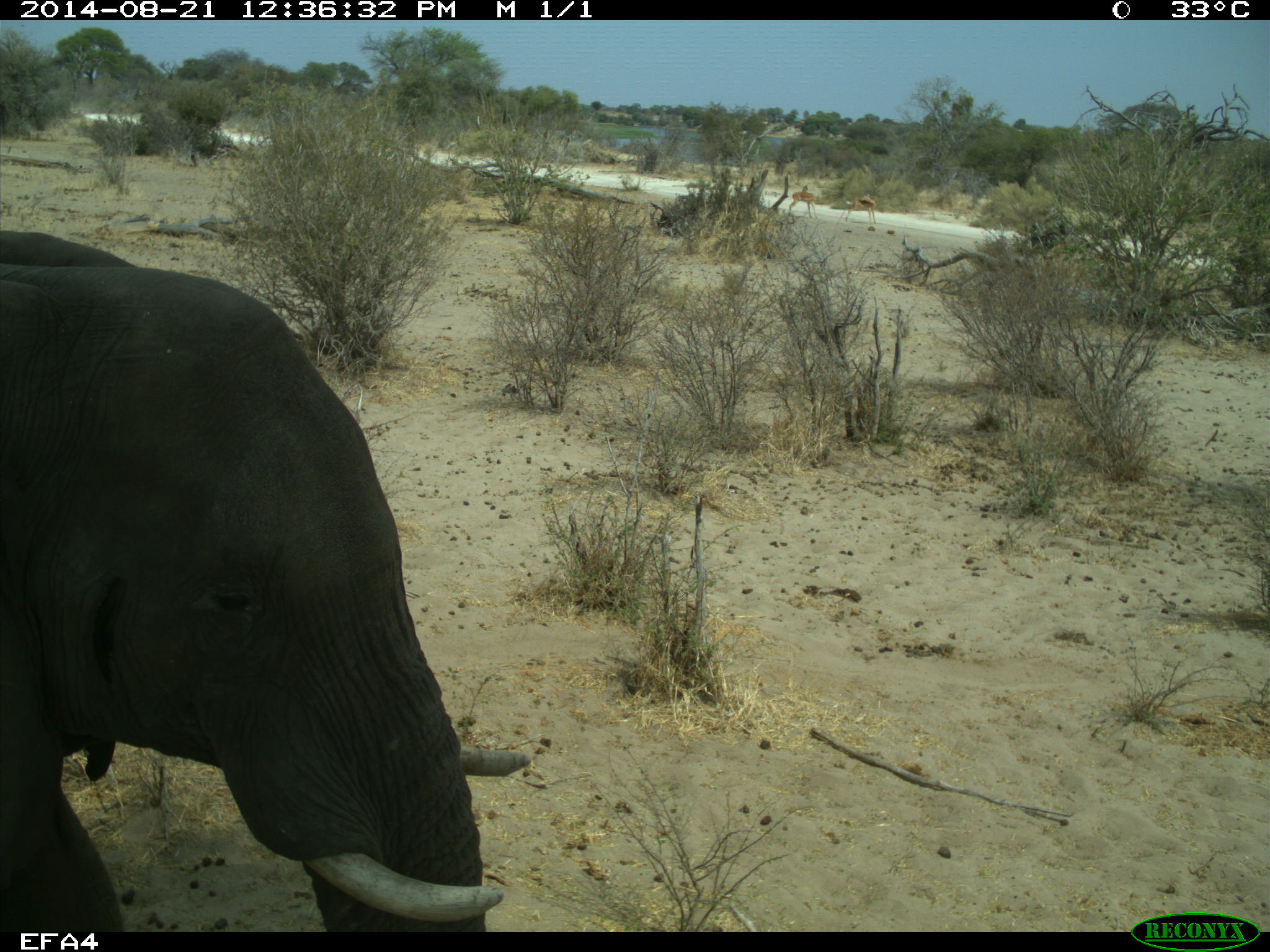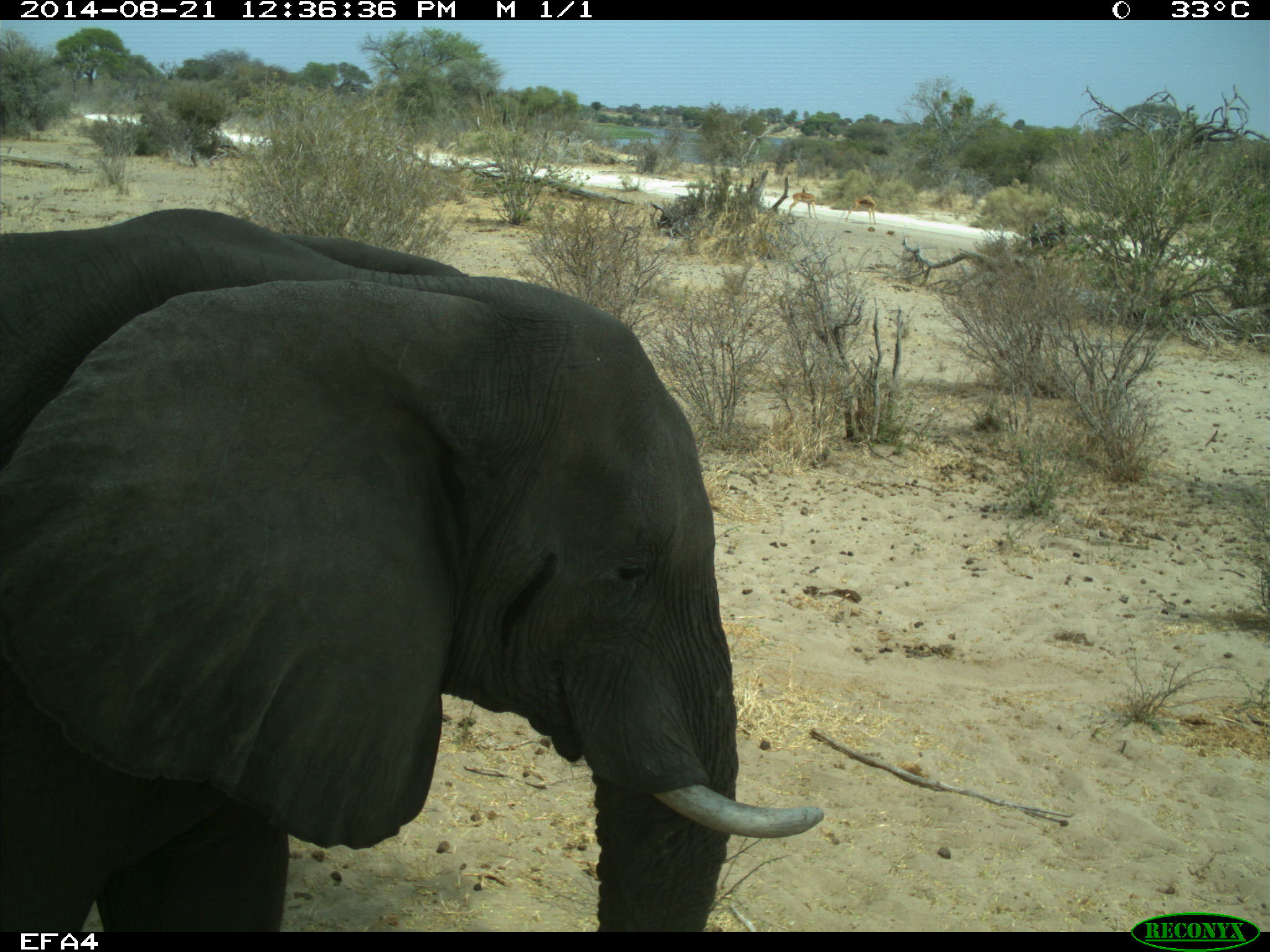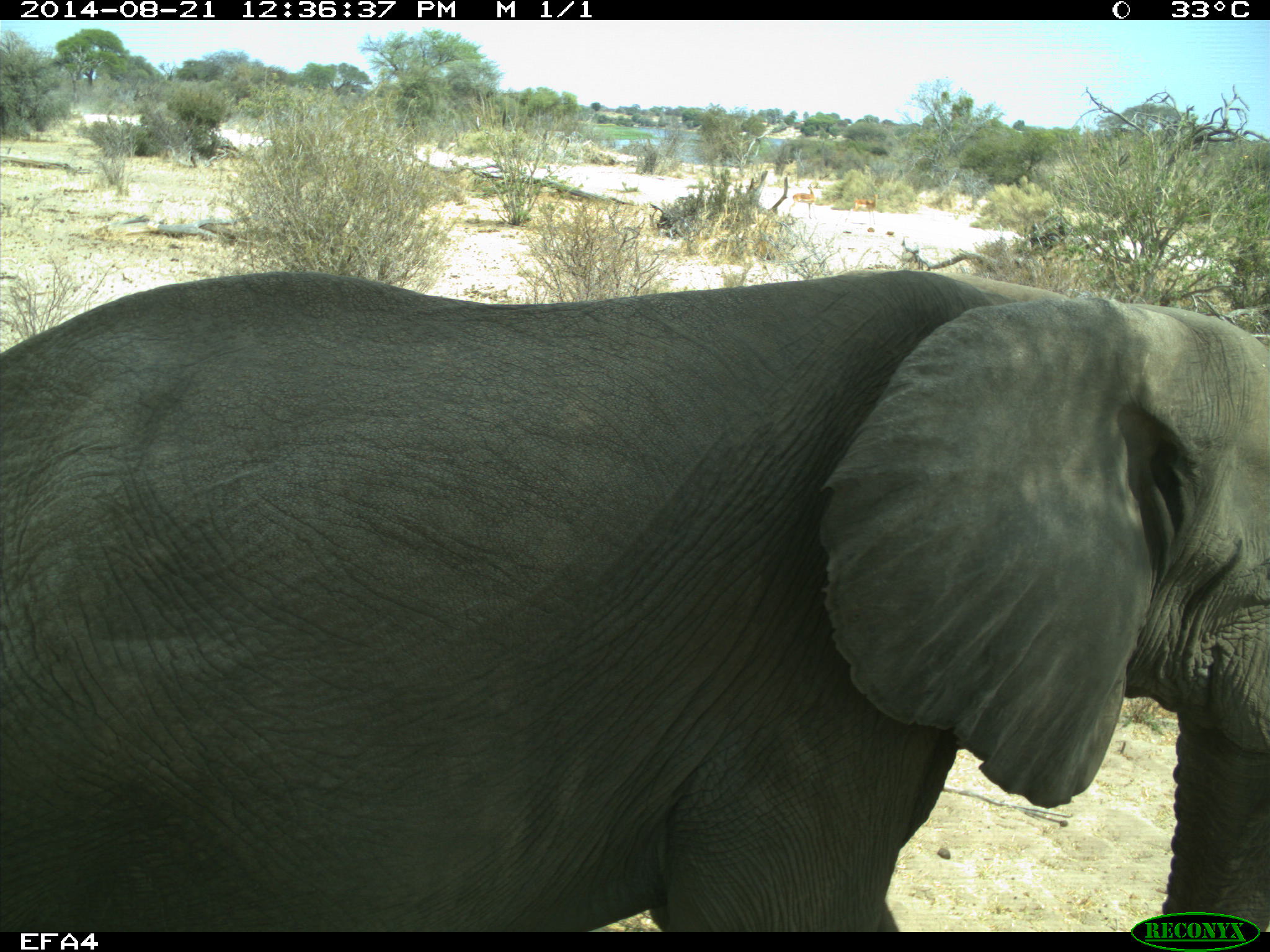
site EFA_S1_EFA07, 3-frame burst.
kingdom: Animalia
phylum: Chordata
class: Mammalia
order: Proboscidea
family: Elephantidae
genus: Loxodonta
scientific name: Loxodonta africana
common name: african bush elephant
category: elephant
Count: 1.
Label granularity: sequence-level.